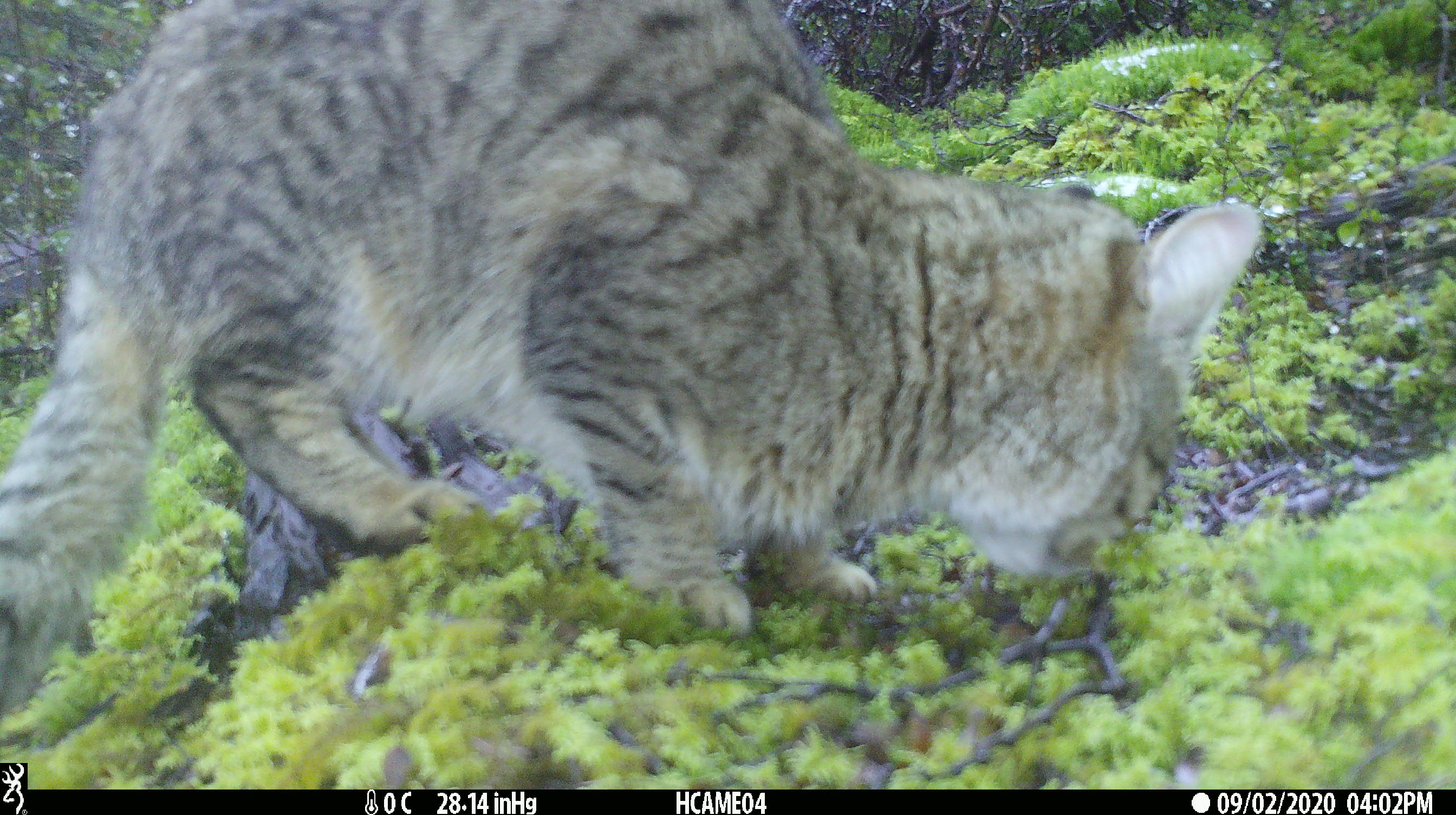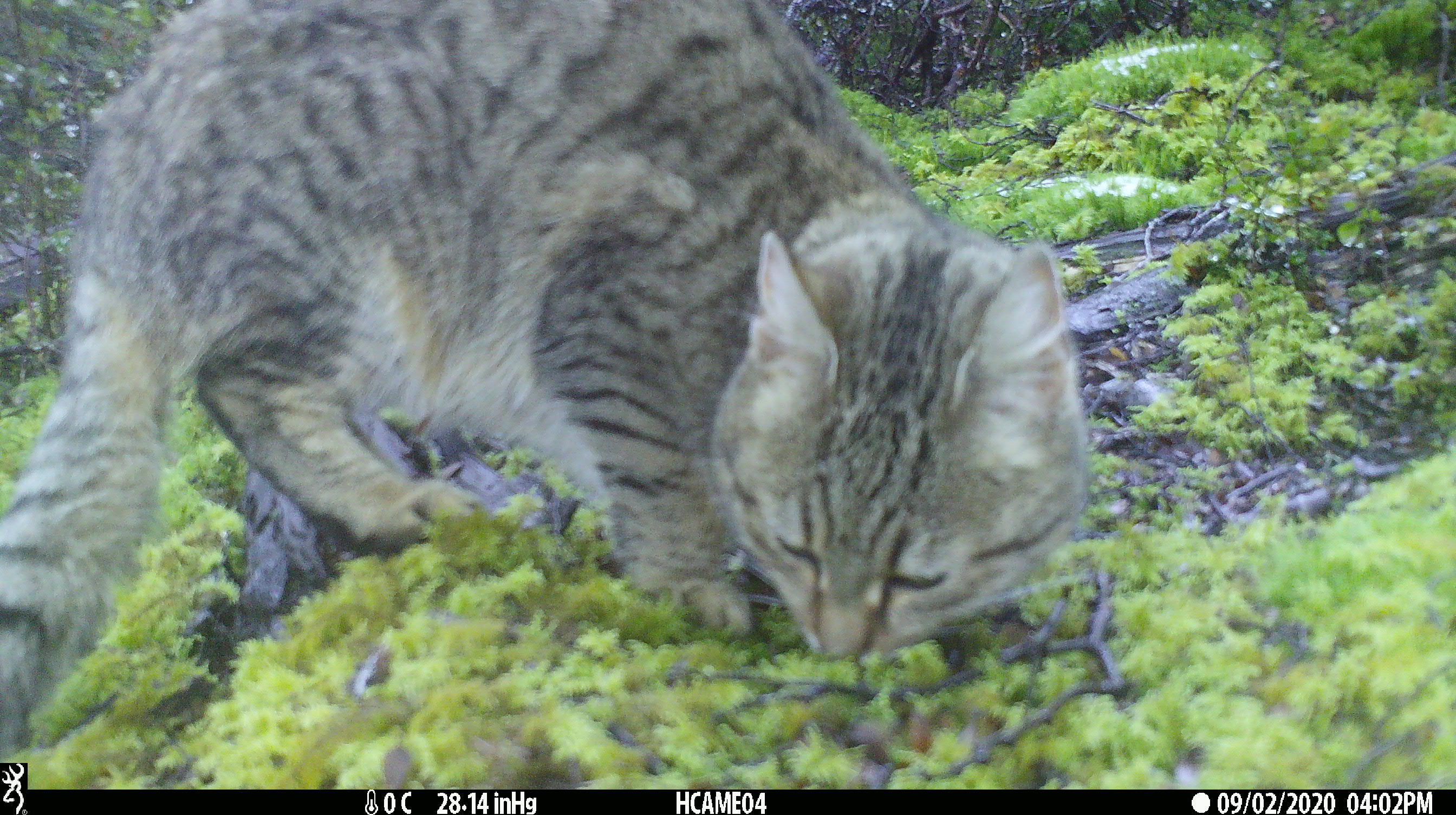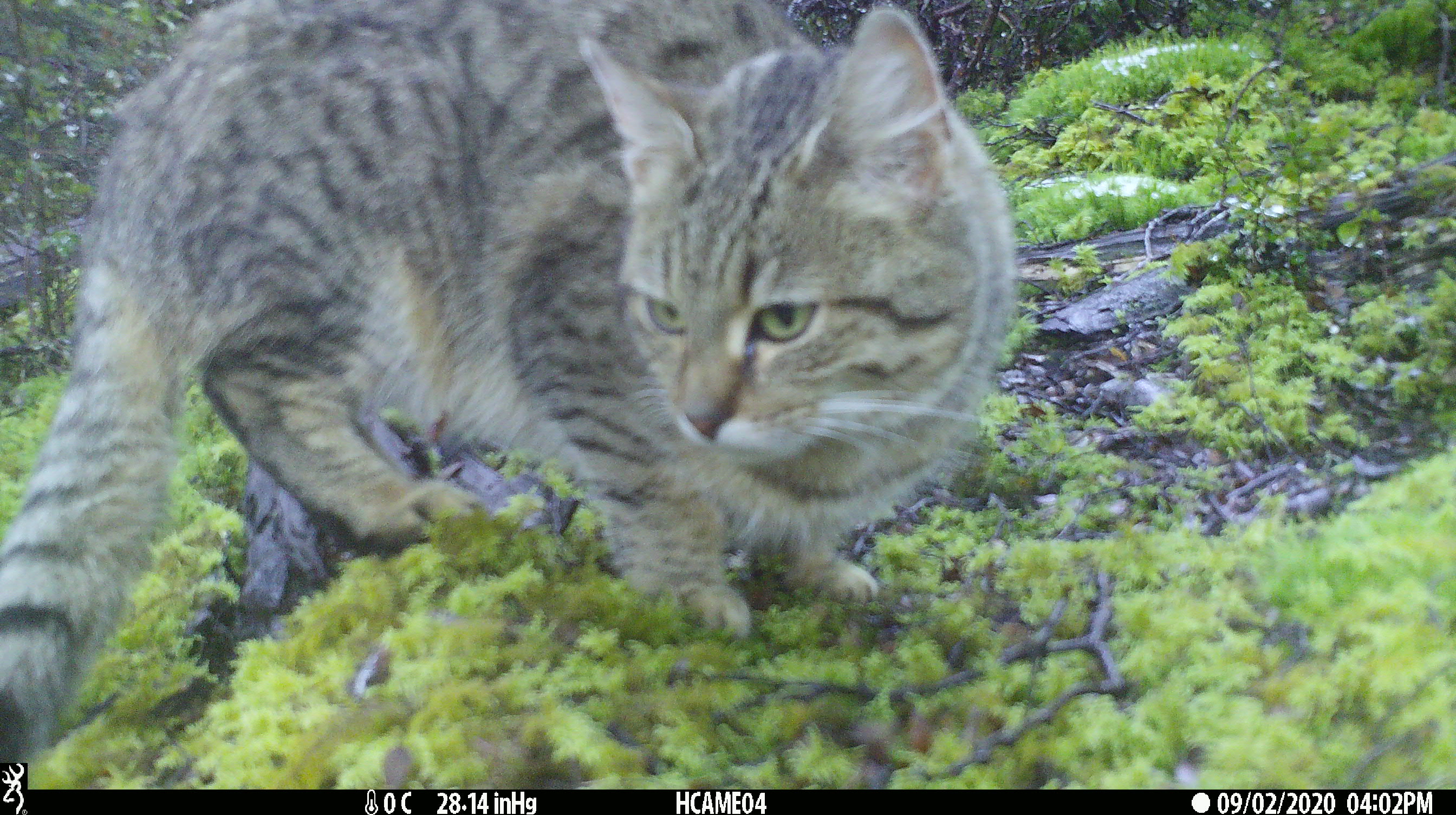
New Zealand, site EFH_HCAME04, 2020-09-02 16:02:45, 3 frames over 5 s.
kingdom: Animalia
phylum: Chordata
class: Mammalia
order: Carnivora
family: Felidae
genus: Felis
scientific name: Felis catus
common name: domestic cat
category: cat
Cat (domestic cat) (Felis catus).